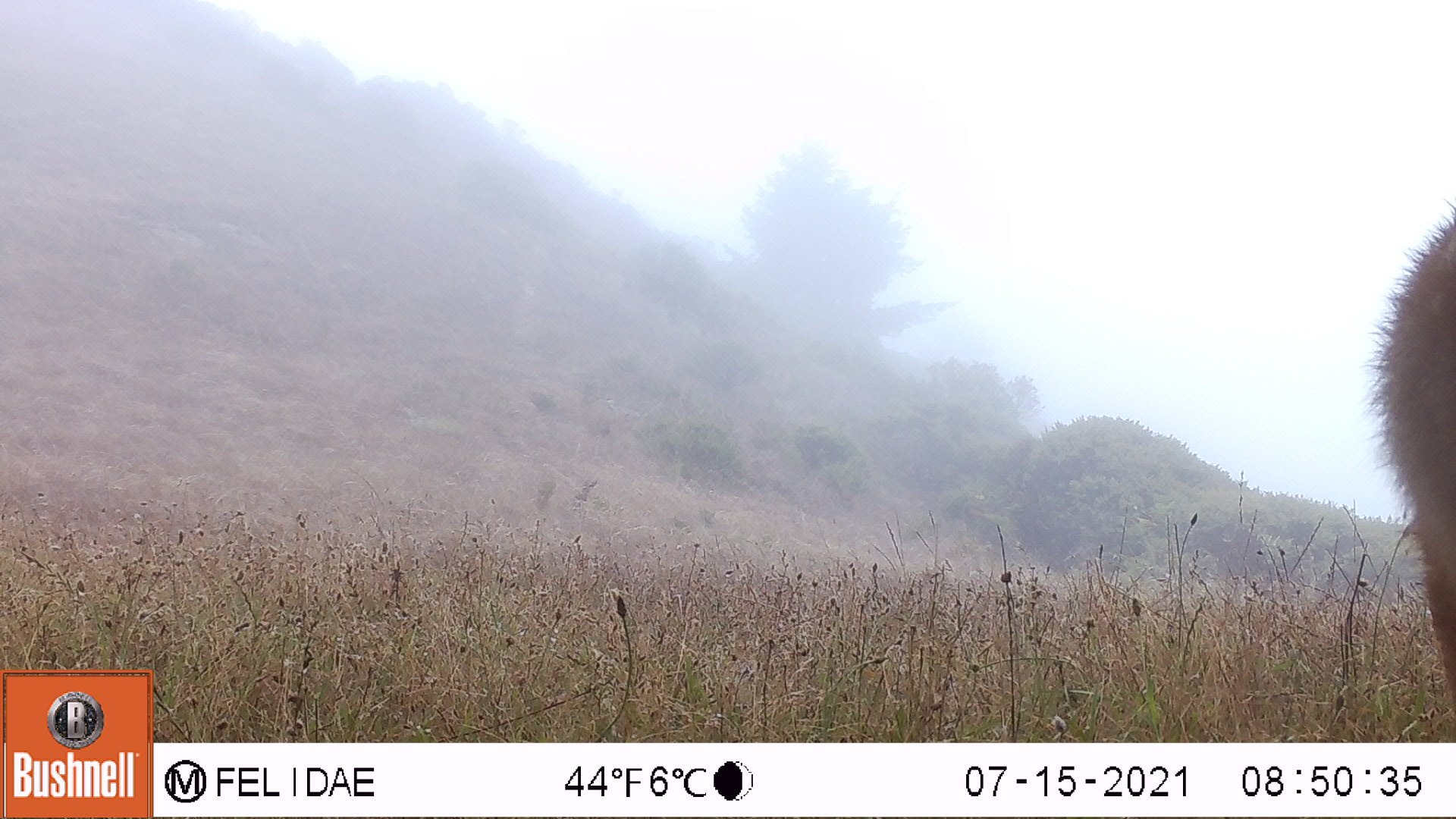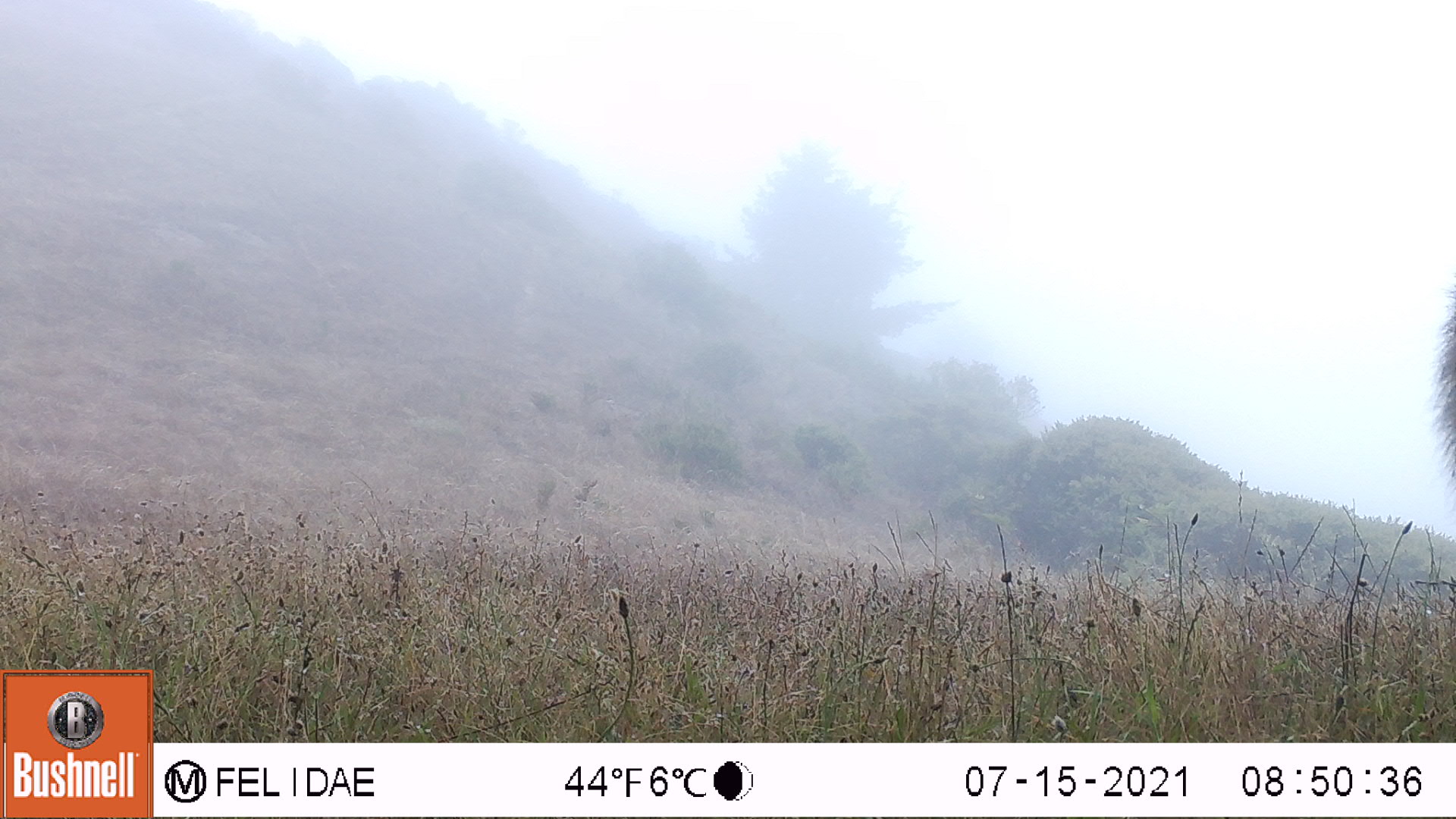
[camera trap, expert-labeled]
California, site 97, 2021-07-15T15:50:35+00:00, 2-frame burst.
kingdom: Animalia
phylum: Chordata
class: Mammalia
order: Artiodactyla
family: Cervidae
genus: Odocoileus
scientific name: Odocoileus hemionus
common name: mule deer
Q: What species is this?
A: Mule deer (Odocoileus hemionus).